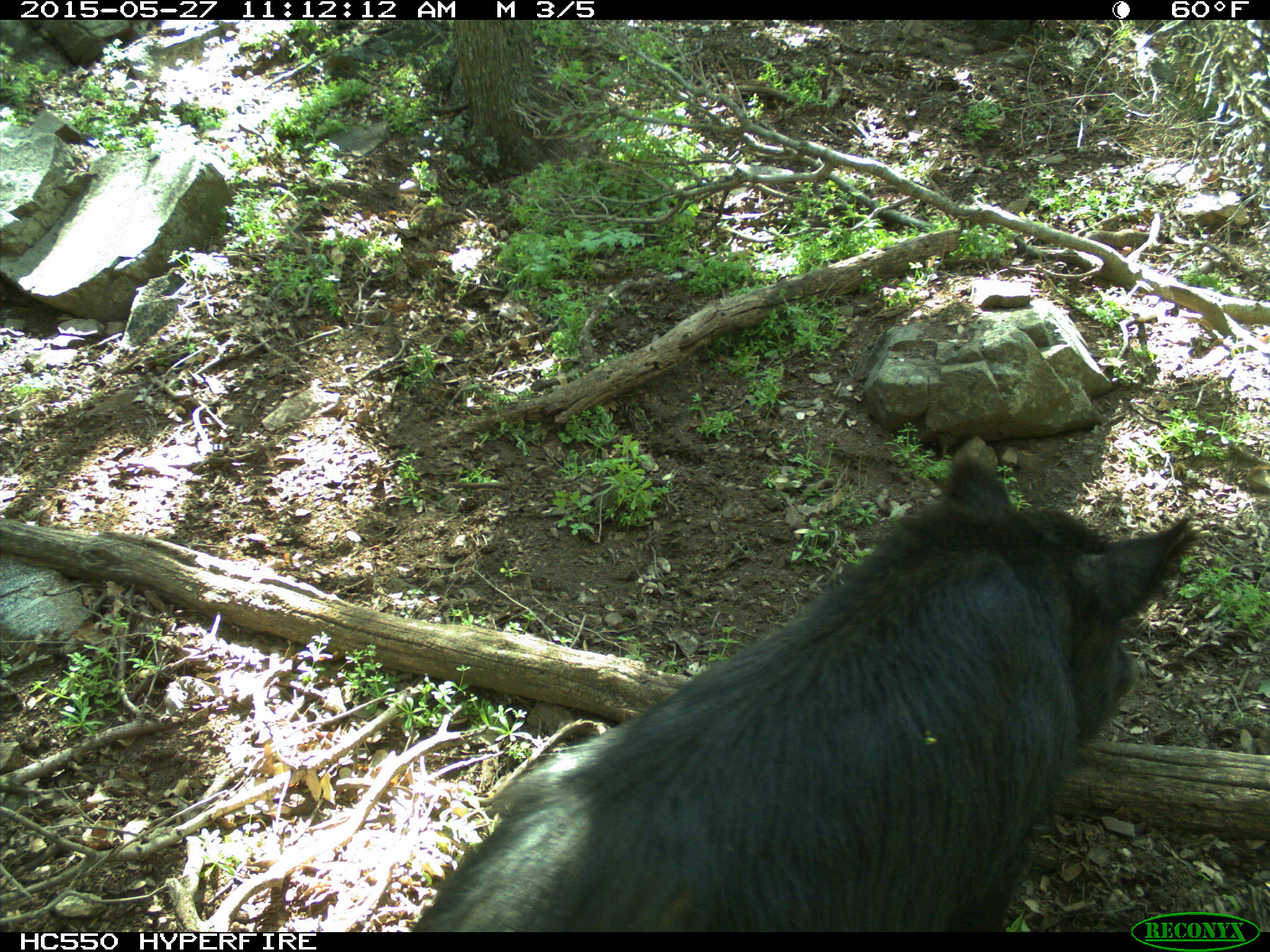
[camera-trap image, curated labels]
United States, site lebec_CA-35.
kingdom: Animalia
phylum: Chordata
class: Mammalia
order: Artiodactyla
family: Suidae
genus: Sus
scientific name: Sus scrofa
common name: wild boar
Sus scrofa (wild boar).